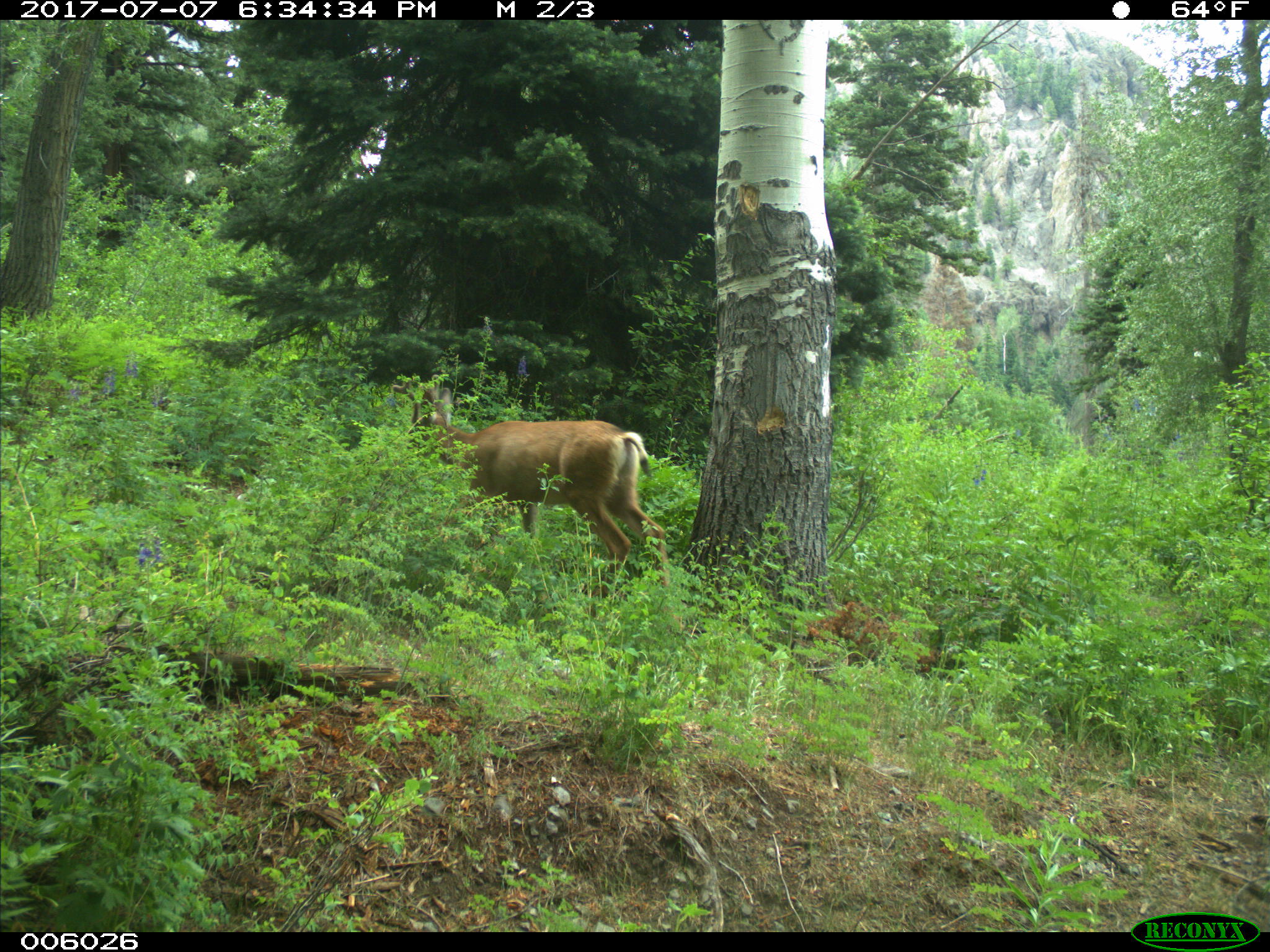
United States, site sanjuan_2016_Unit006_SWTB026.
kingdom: Animalia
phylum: Chordata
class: Mammalia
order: Artiodactyla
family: Cervidae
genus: Odocoileus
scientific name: Odocoileus hemionus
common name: mule deer